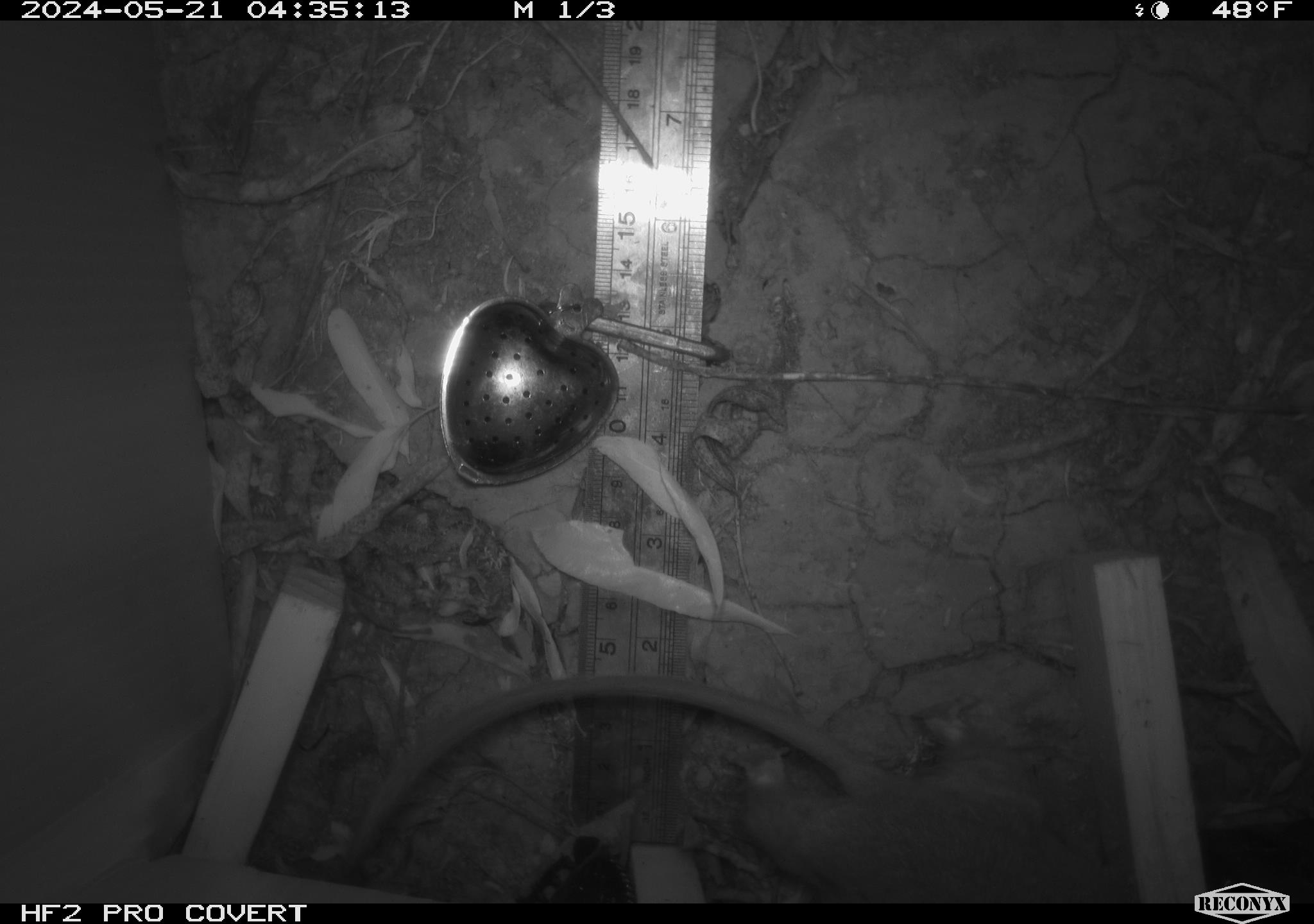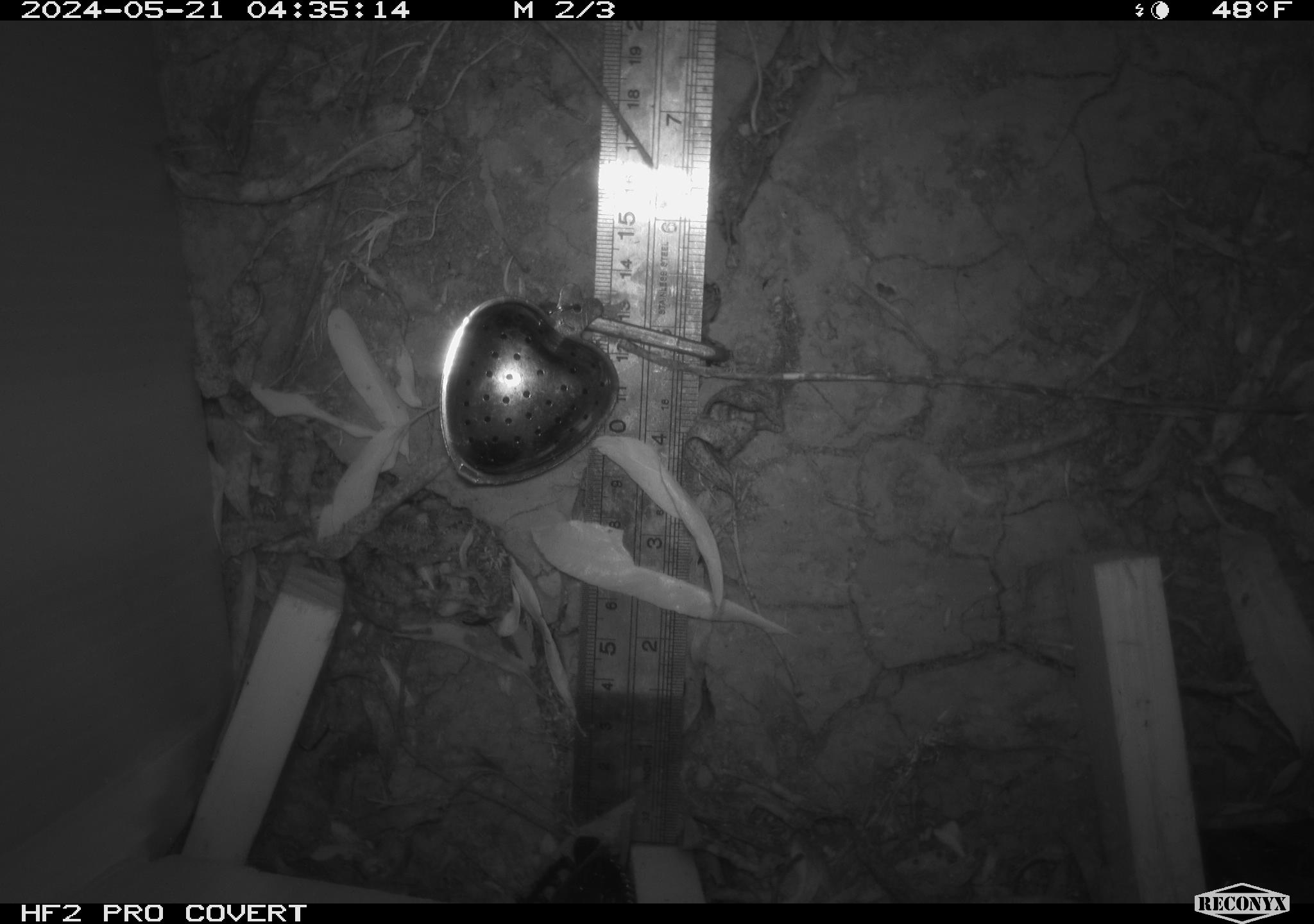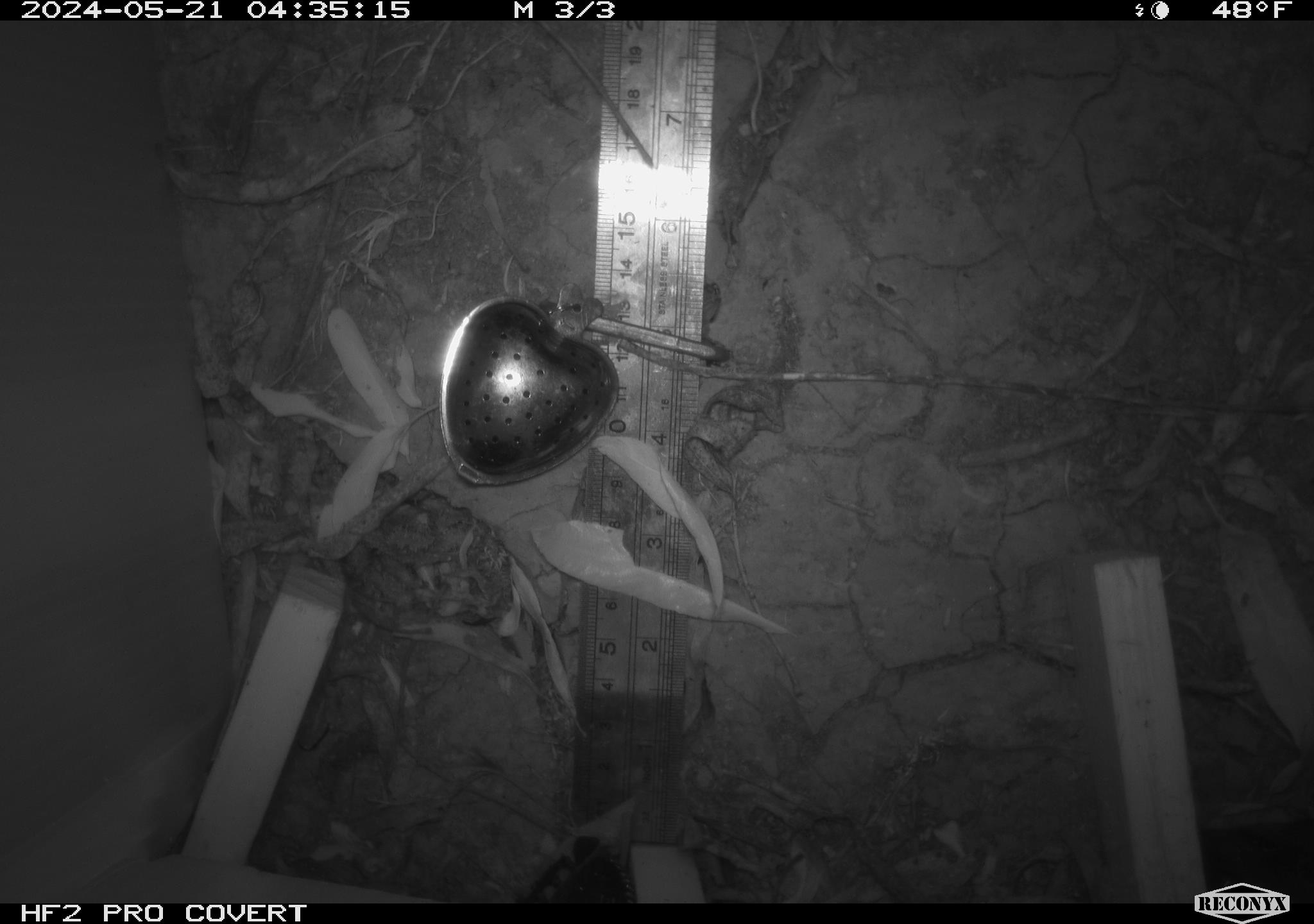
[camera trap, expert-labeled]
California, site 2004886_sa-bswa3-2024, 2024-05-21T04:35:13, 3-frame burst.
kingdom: Animalia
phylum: Chordata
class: Mammalia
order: Rodentia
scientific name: Rodentia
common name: woodrat or rat or mouse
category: woodrat or rat or mouse species